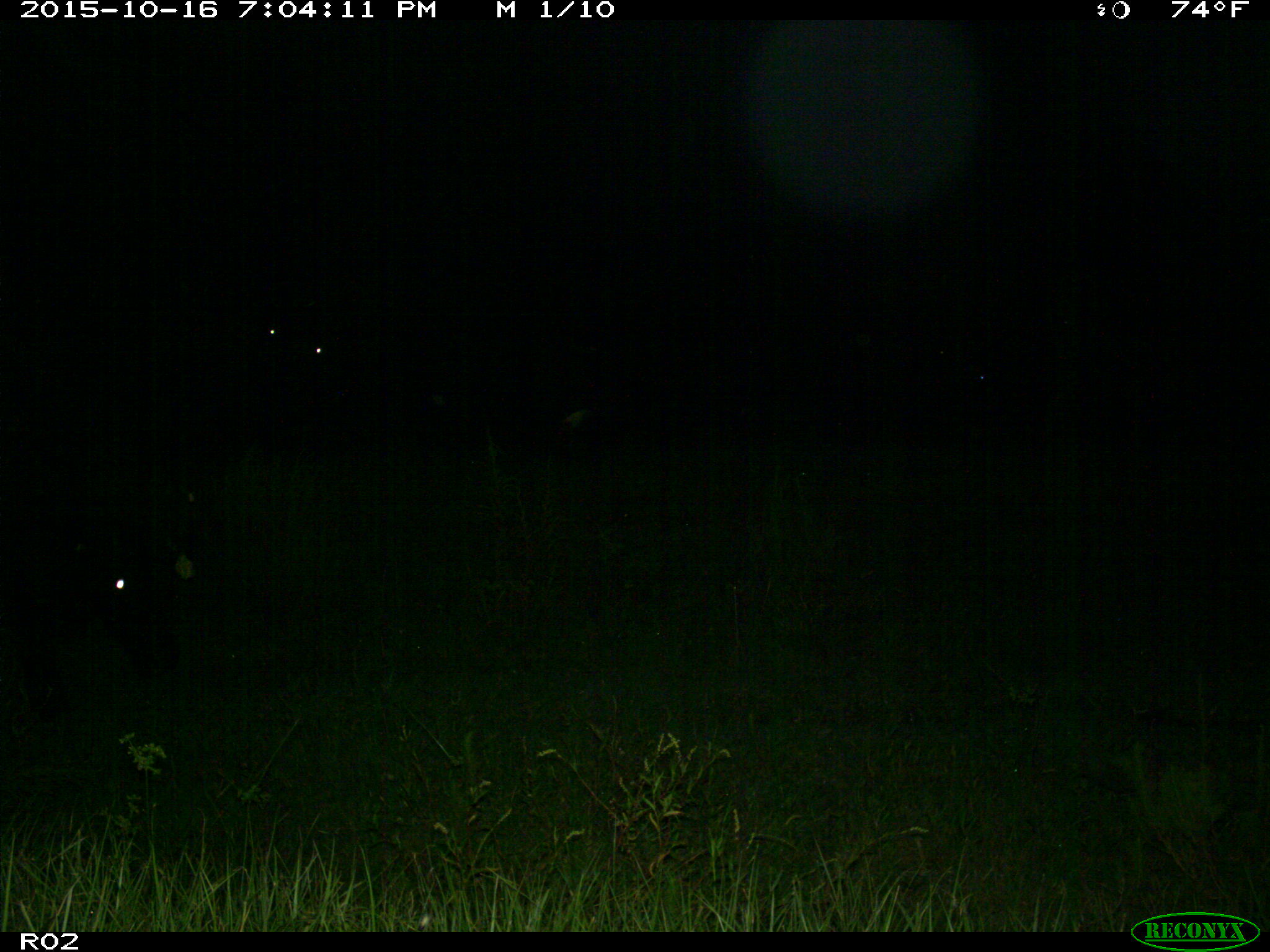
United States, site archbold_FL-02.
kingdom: Animalia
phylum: Chordata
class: Mammalia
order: Artiodactyla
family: Bovidae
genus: Bos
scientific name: Bos taurus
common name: domestic cow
Bos taurus (domestic cow).